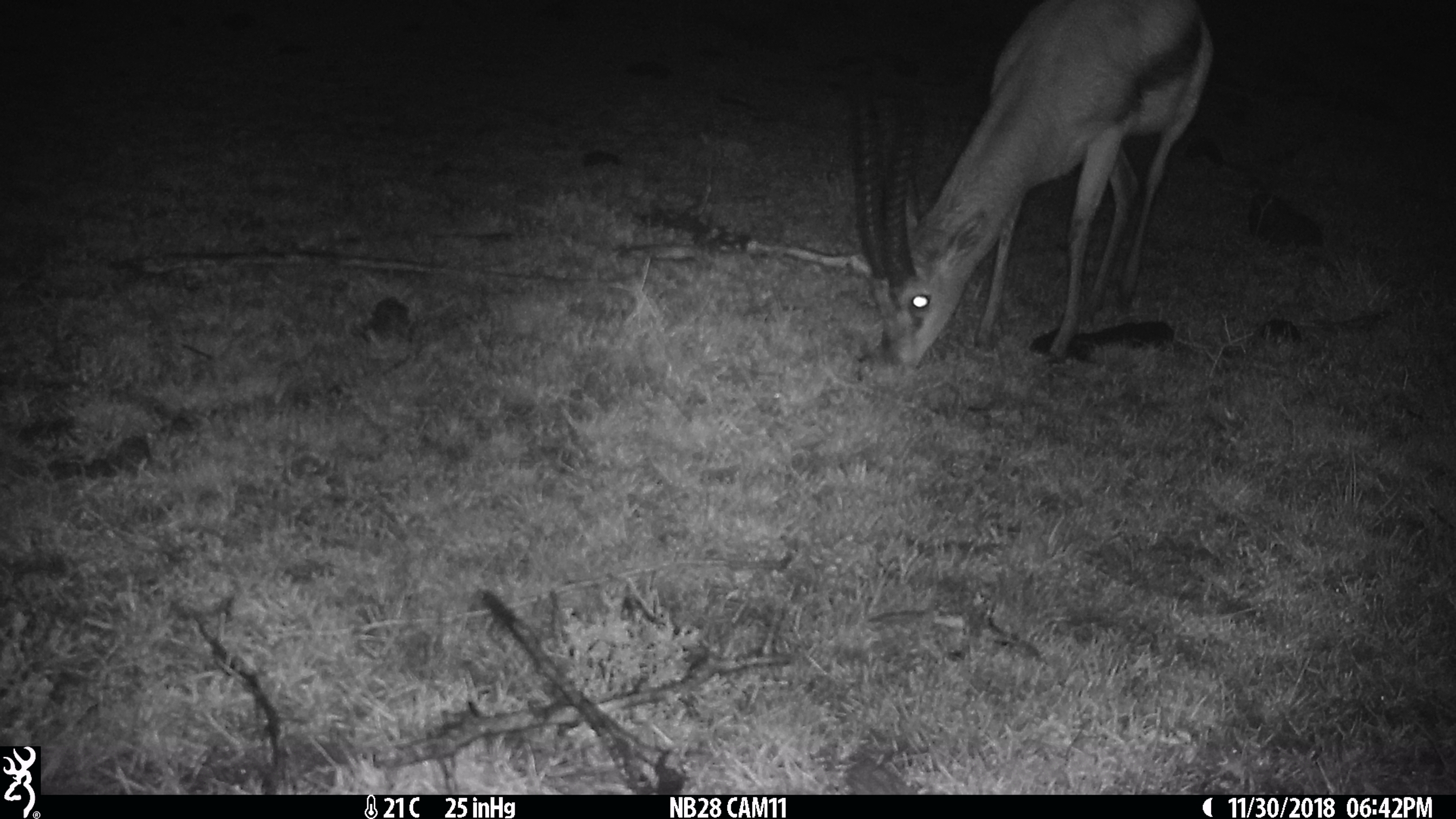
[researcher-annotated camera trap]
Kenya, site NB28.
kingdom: Animalia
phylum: Chordata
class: Mammalia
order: Artiodactyla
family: Bovidae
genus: Eudorcas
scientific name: Eudorcas thomsonii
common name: thomon's gazelle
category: gazelle thomsons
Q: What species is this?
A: Gazelle thomsons (thomon's gazelle) (Eudorcas thomsonii).